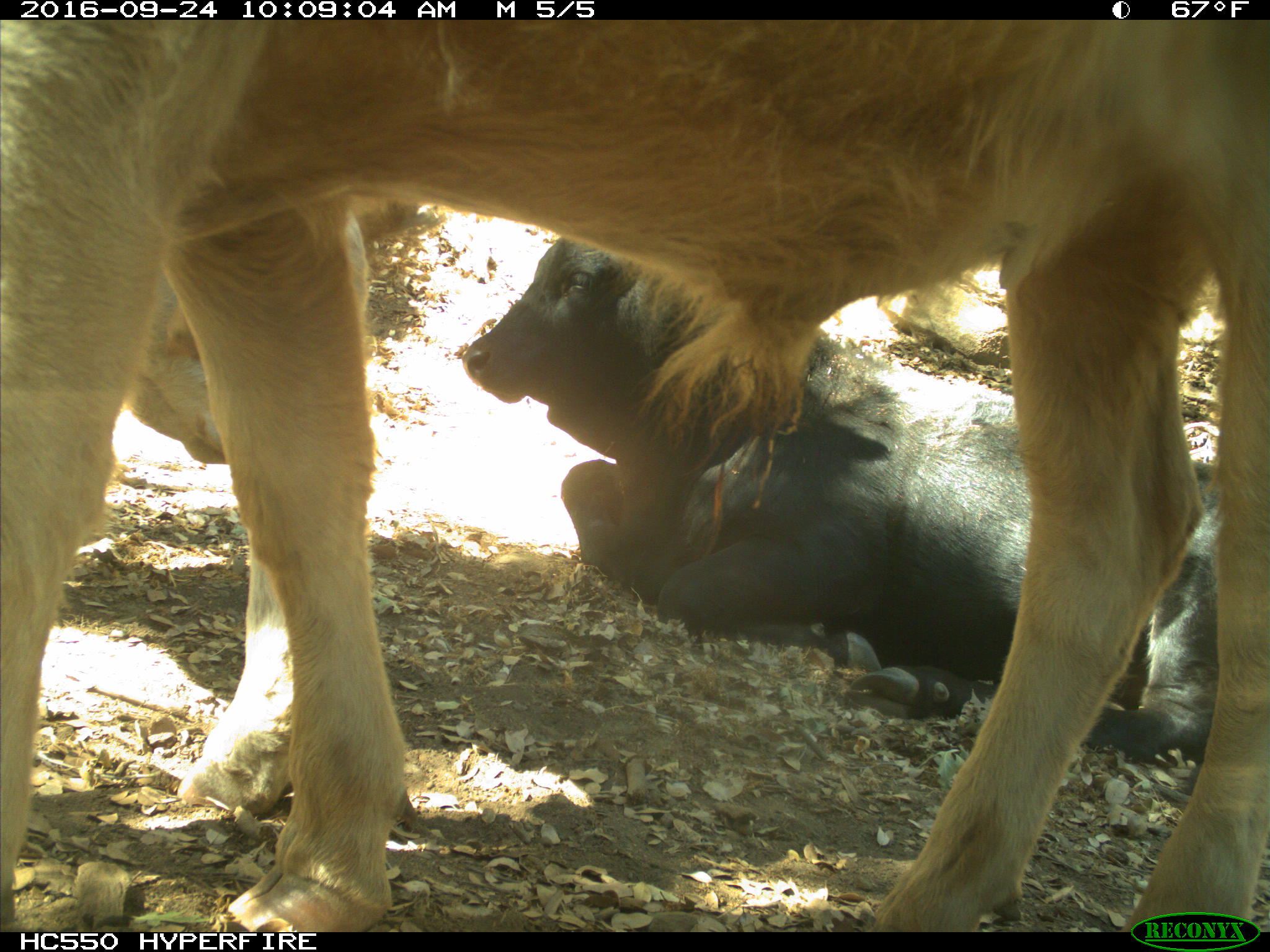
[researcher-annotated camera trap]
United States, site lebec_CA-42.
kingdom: Animalia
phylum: Chordata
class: Mammalia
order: Artiodactyla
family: Bovidae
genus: Bos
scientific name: Bos taurus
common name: domestic cow